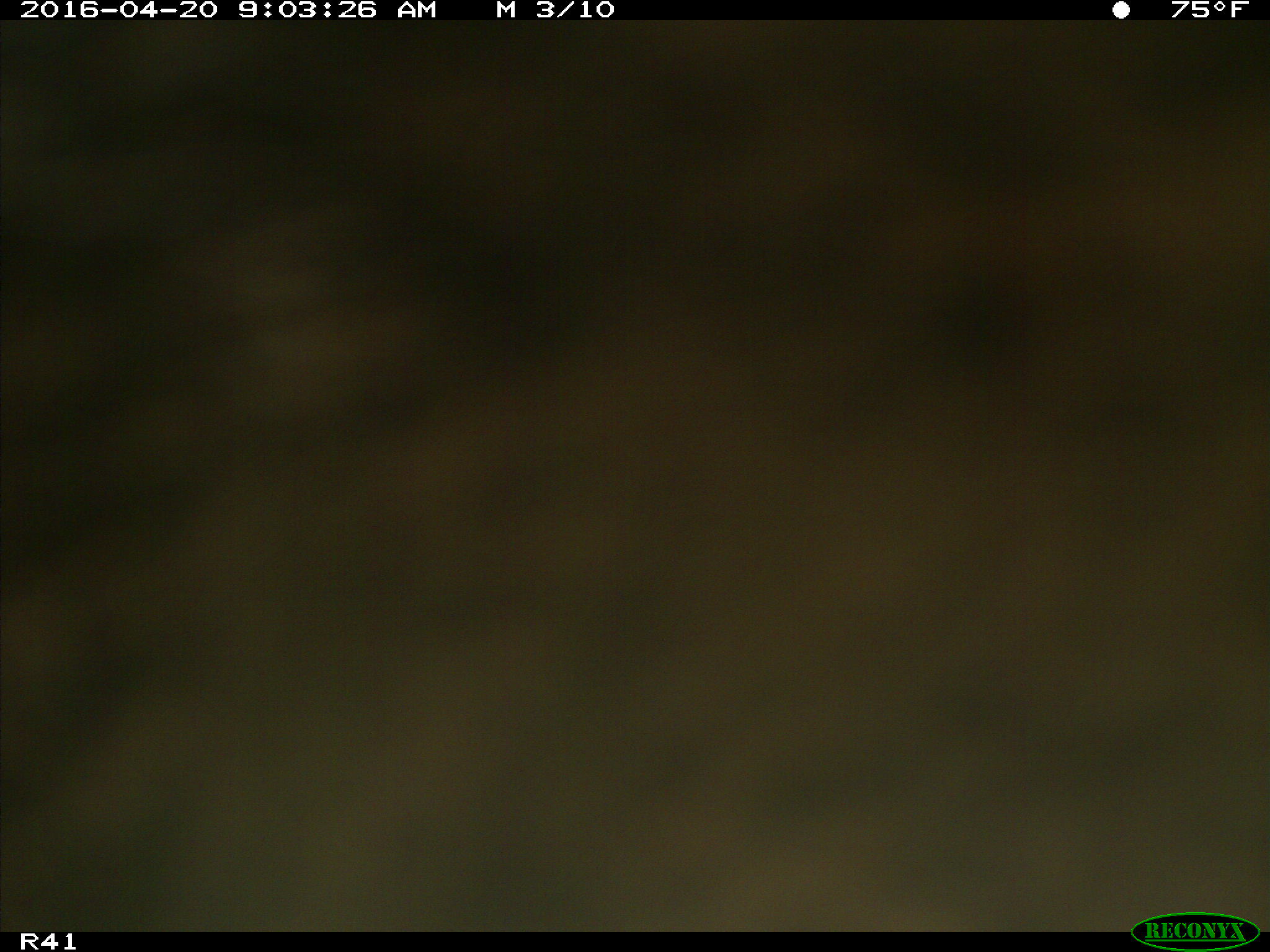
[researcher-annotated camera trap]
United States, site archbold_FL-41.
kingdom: Animalia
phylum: Chordata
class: Mammalia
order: Artiodactyla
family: Bovidae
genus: Bos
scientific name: Bos taurus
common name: domestic cow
Bos taurus (domestic cow).